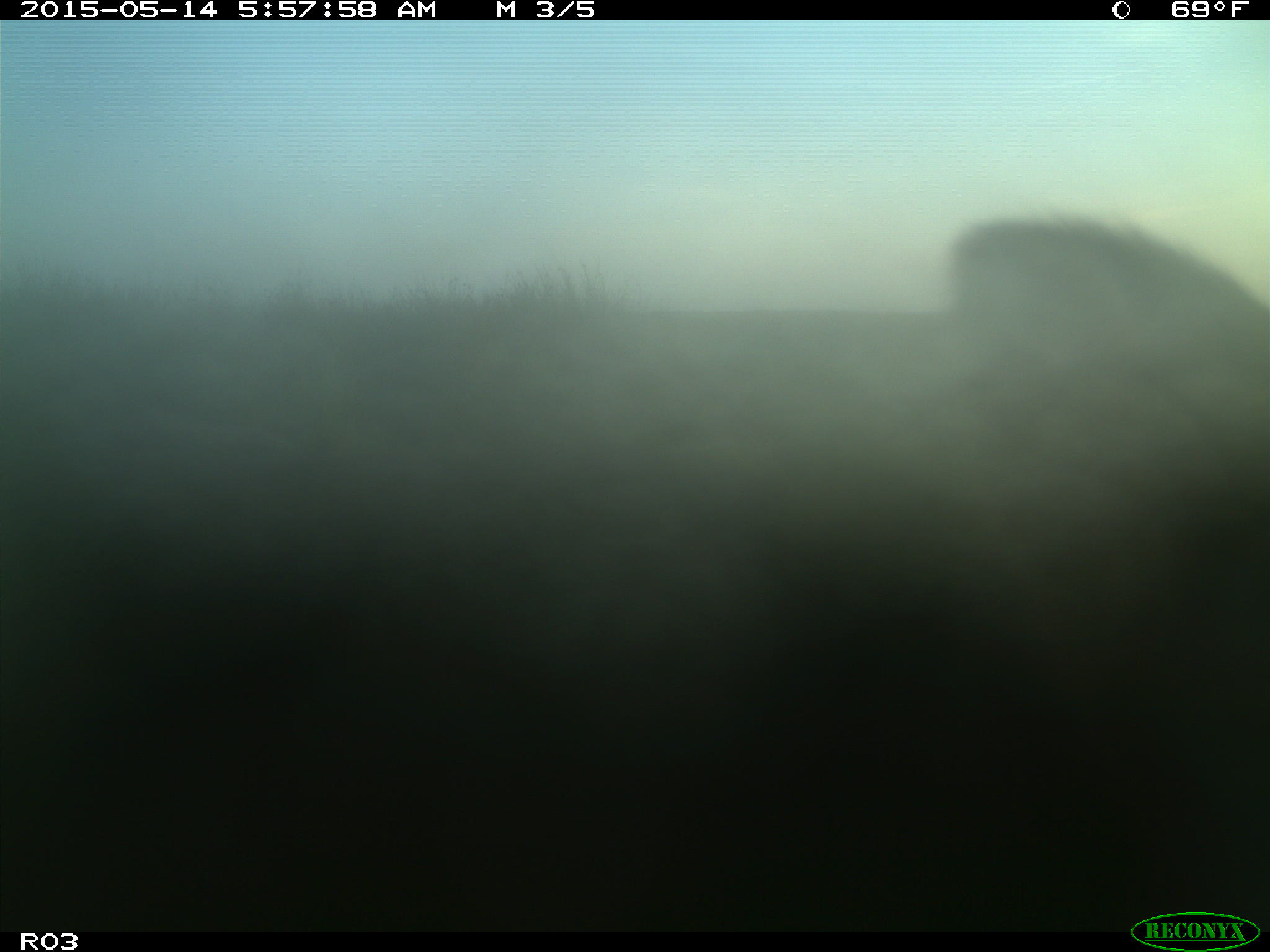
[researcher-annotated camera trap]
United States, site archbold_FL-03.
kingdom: Animalia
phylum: Chordata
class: Mammalia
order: Artiodactyla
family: Bovidae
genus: Bos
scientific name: Bos taurus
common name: domestic cow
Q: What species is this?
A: Bos taurus (domestic cow).